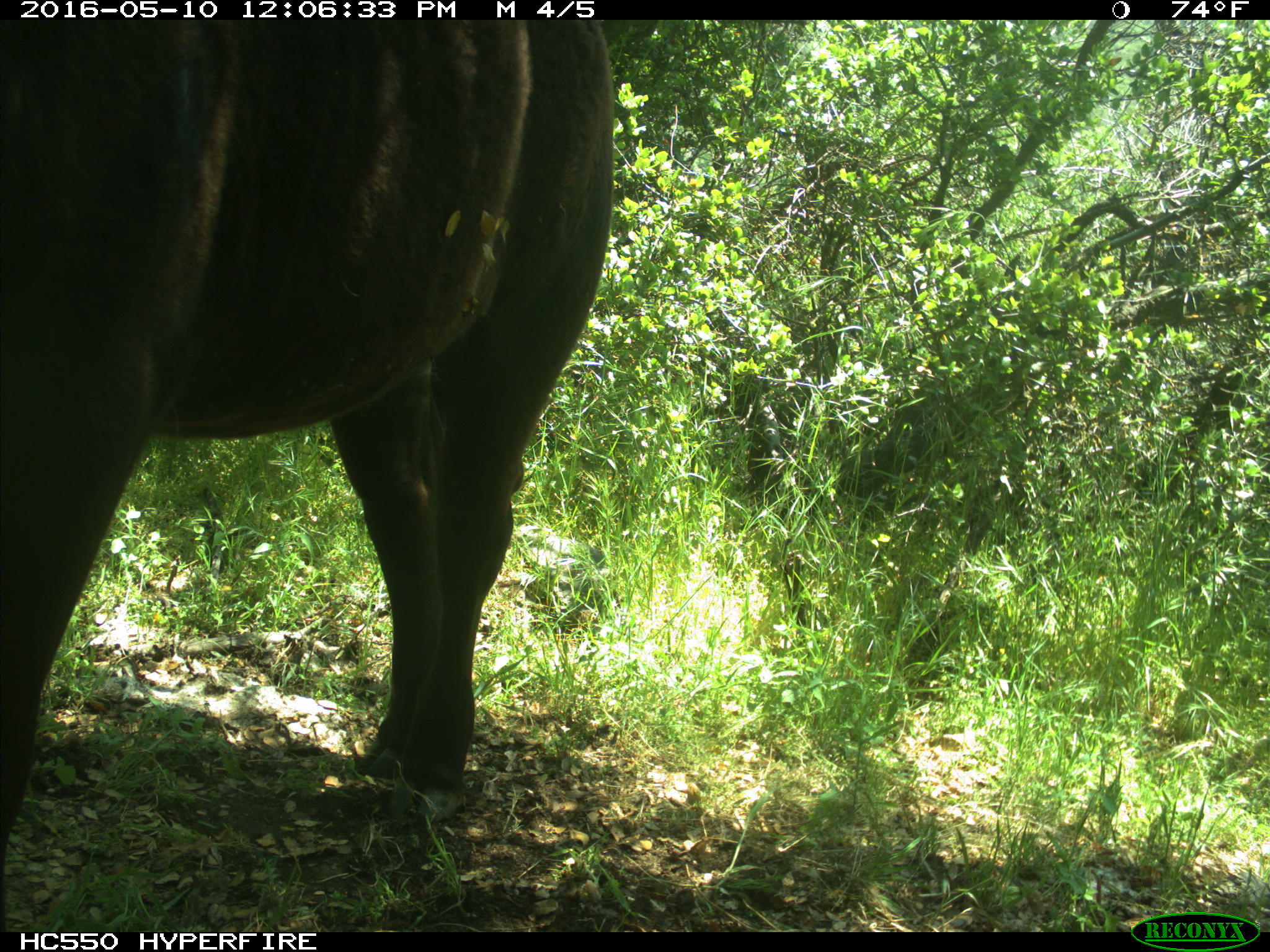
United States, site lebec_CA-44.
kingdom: Animalia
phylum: Chordata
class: Mammalia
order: Artiodactyla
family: Bovidae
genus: Bos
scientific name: Bos taurus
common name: domestic cow